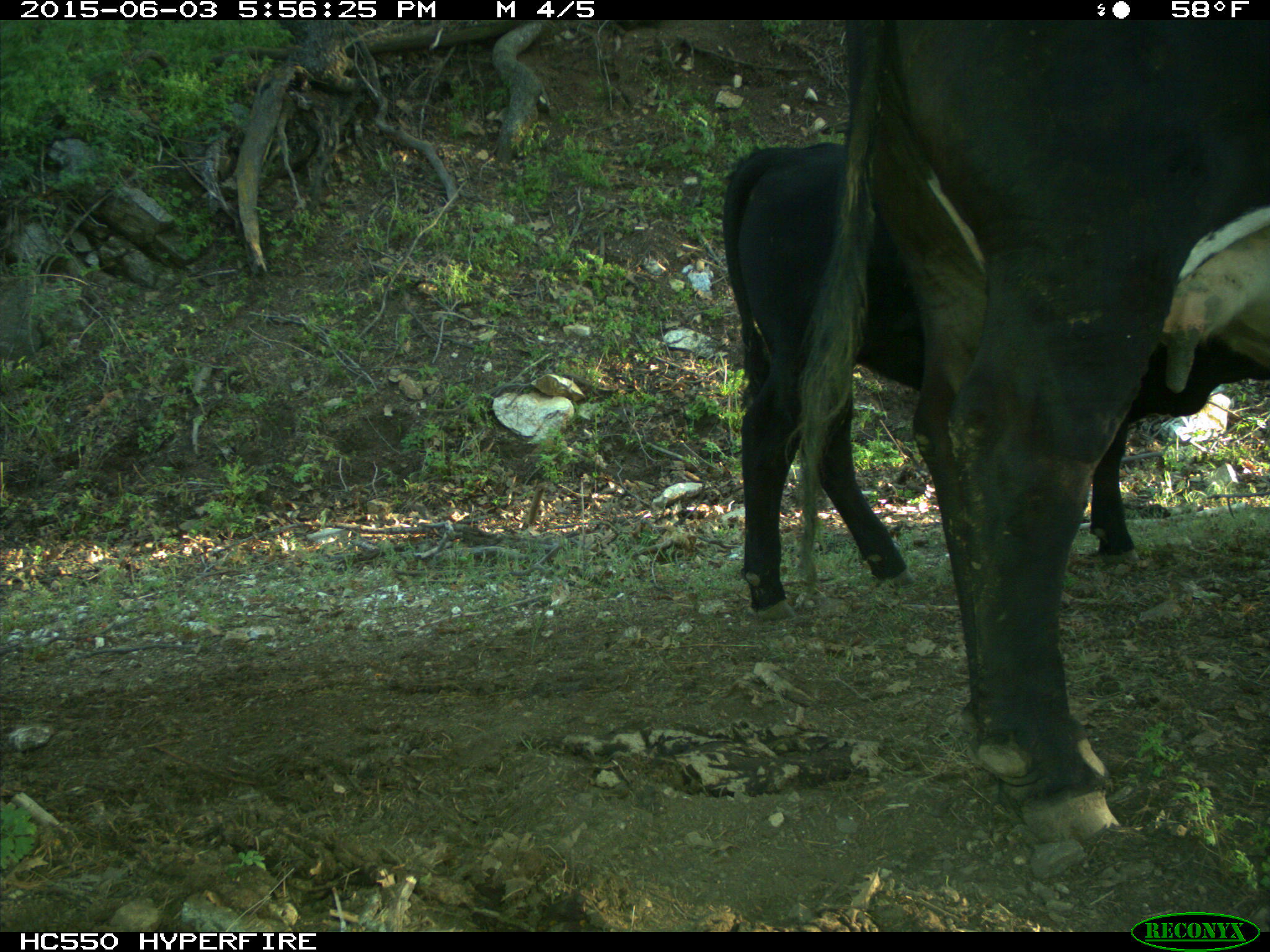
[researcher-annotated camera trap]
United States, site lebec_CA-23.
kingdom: Animalia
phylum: Chordata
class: Mammalia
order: Artiodactyla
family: Bovidae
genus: Bos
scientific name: Bos taurus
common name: domestic cow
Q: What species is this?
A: Bos taurus (domestic cow).